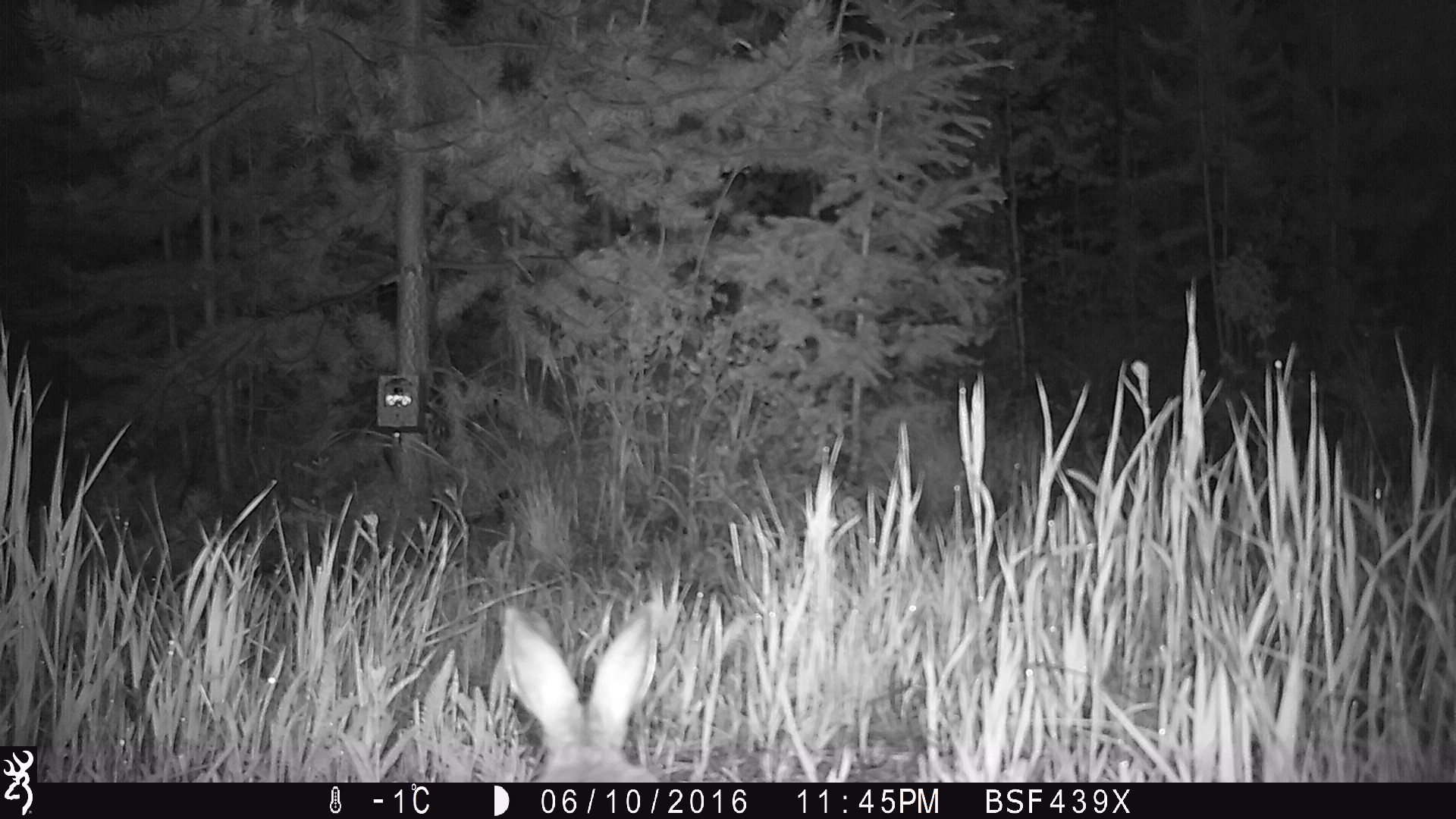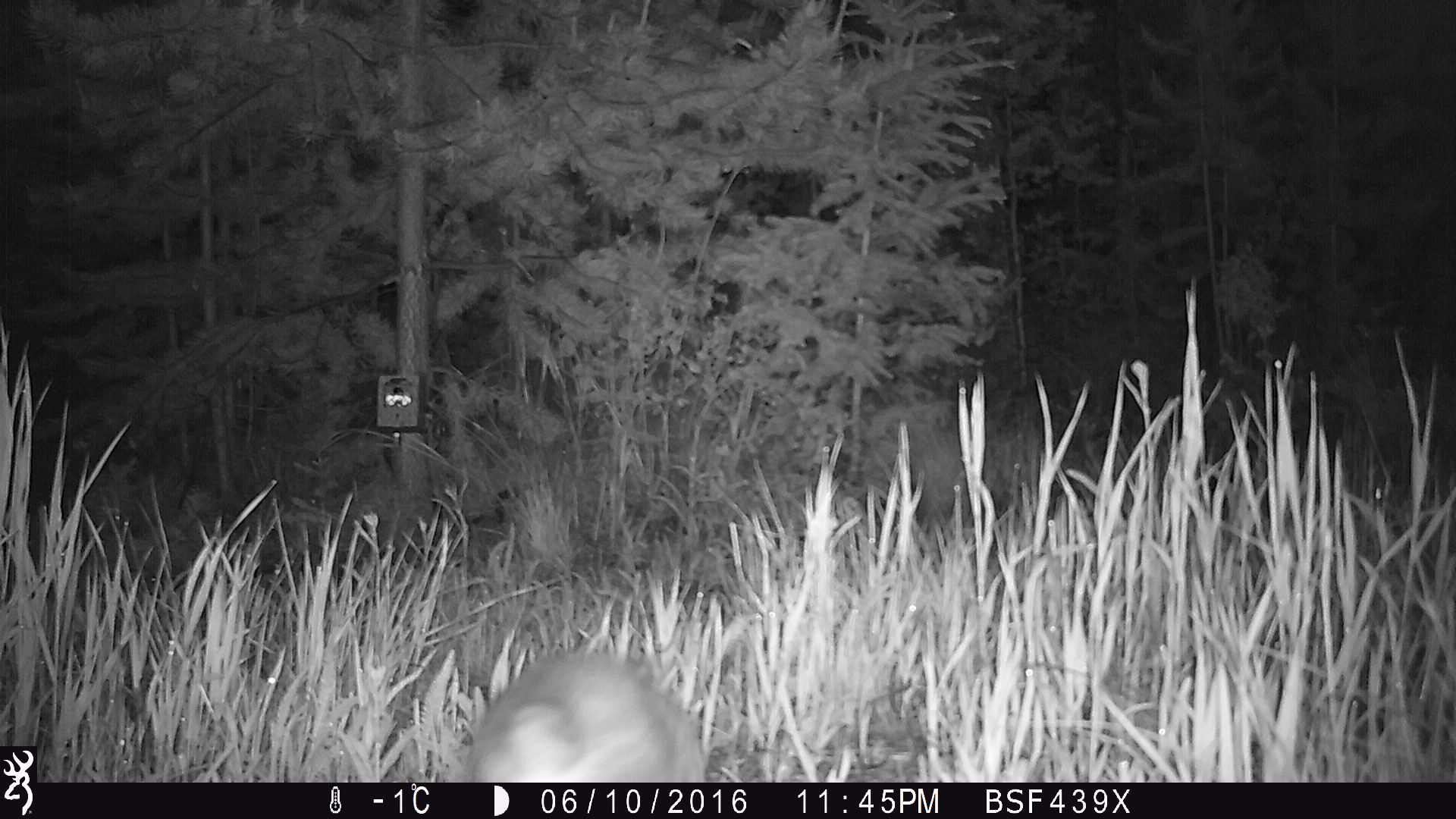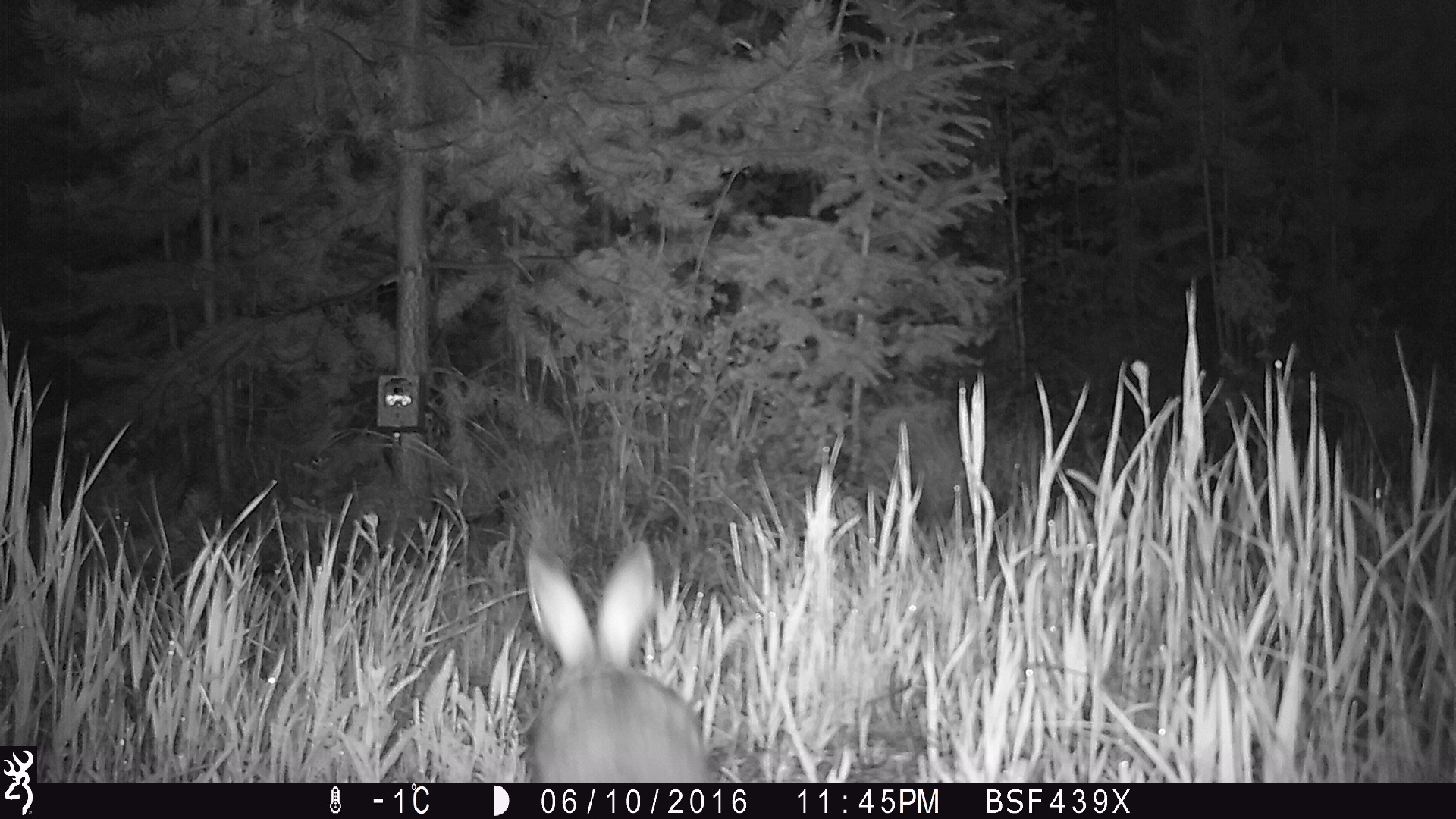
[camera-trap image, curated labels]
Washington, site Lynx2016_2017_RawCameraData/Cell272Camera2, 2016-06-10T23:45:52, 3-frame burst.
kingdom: Animalia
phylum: Chordata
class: Mammalia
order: Lagomorpha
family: Leporidae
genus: Lepus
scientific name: Lepus americanus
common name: snowshoe hare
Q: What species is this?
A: Lepus americanus (snowshoe hare).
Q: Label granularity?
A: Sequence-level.